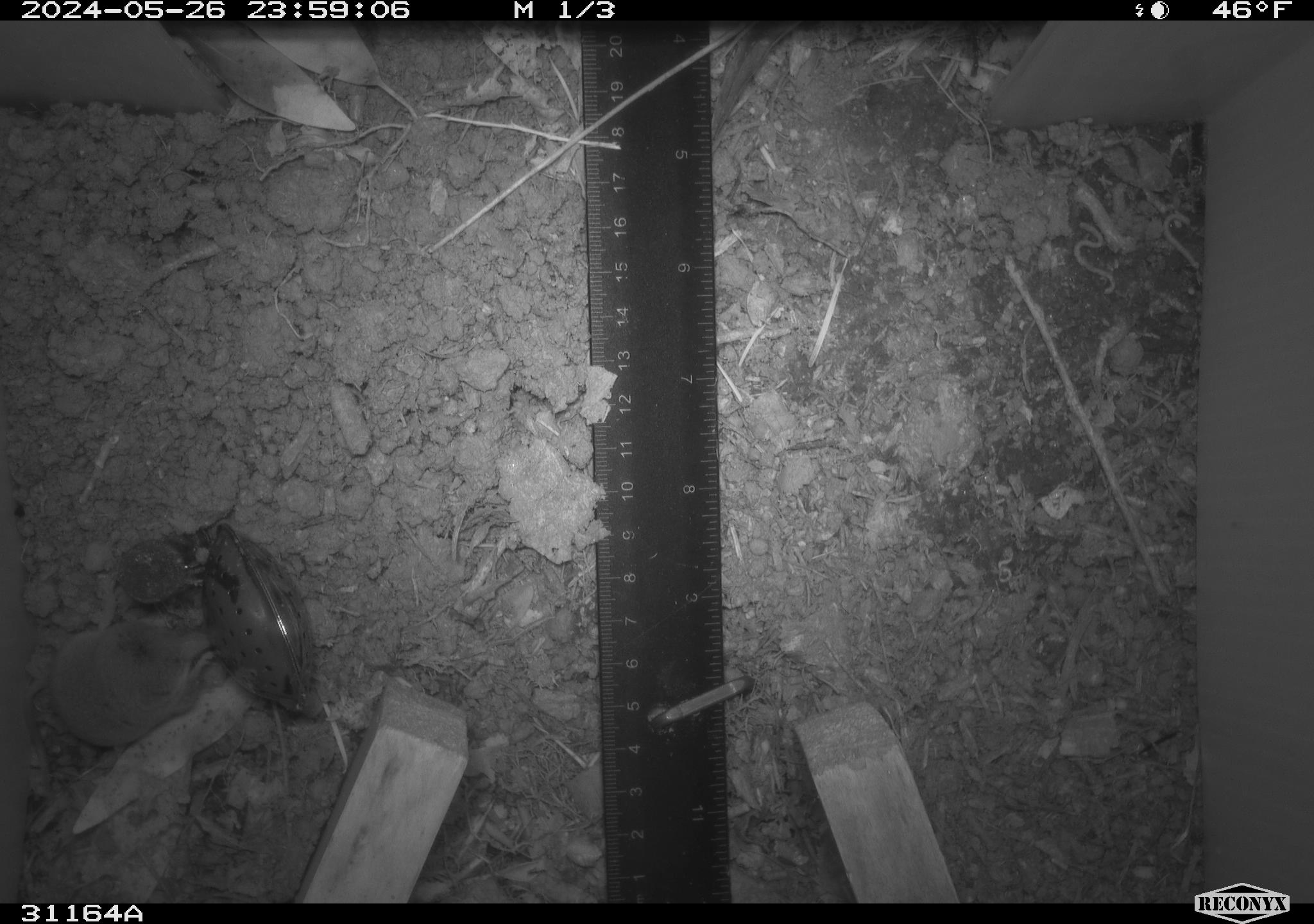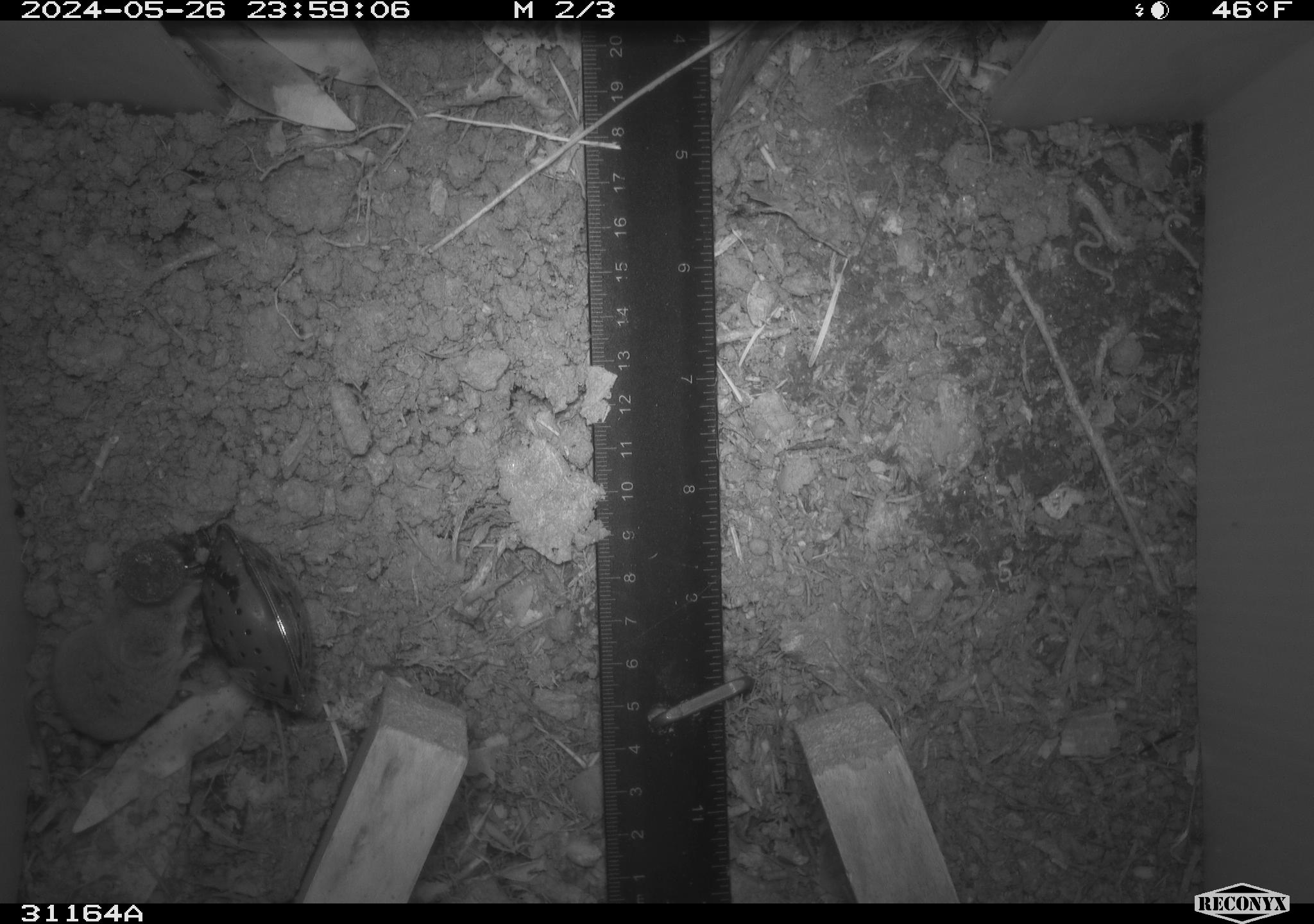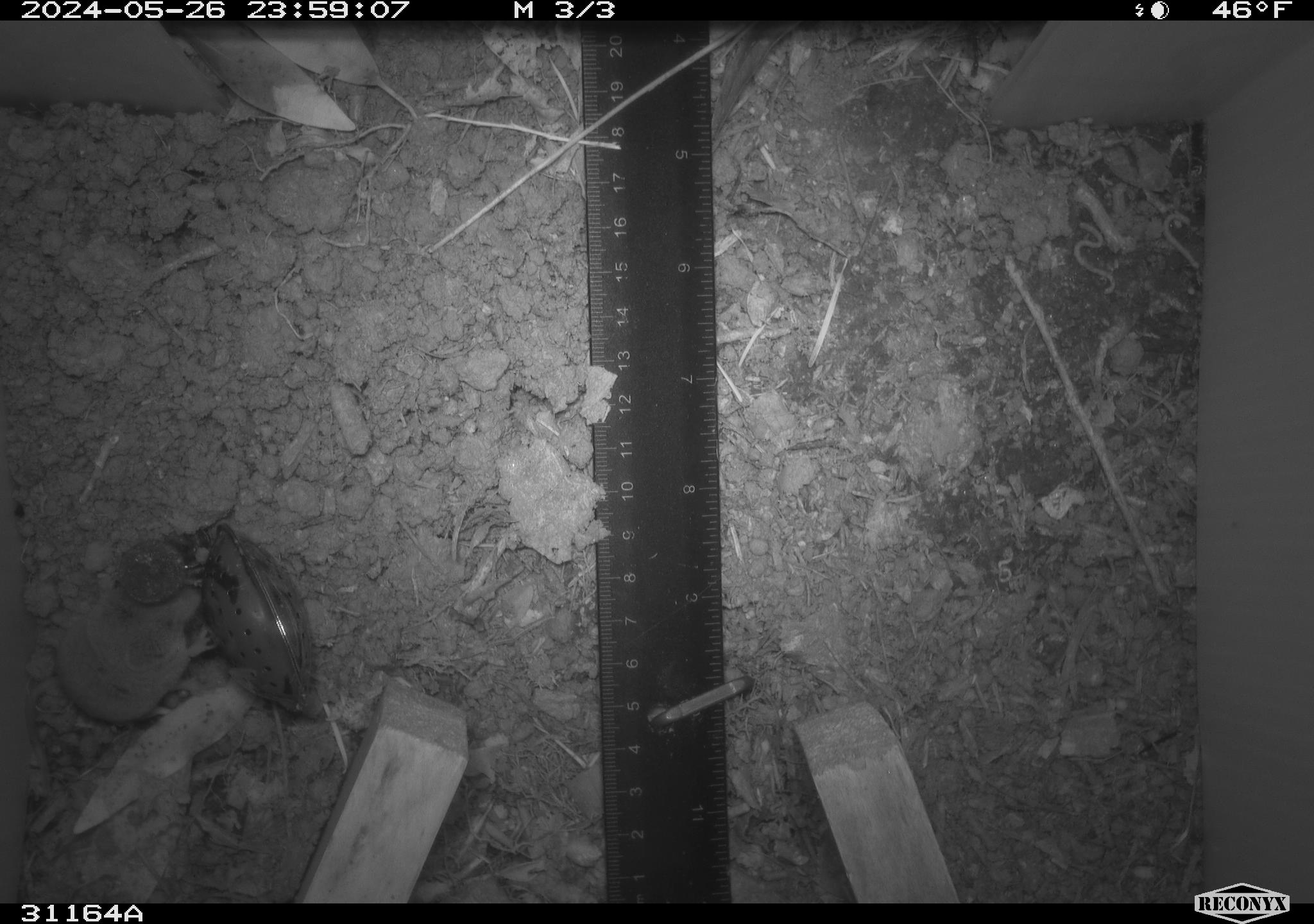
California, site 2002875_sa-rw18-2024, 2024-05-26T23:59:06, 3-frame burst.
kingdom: Animalia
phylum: Chordata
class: Mammalia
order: Eulipotyphla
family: Soricidae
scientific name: Soricidae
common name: shrews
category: soricidae family